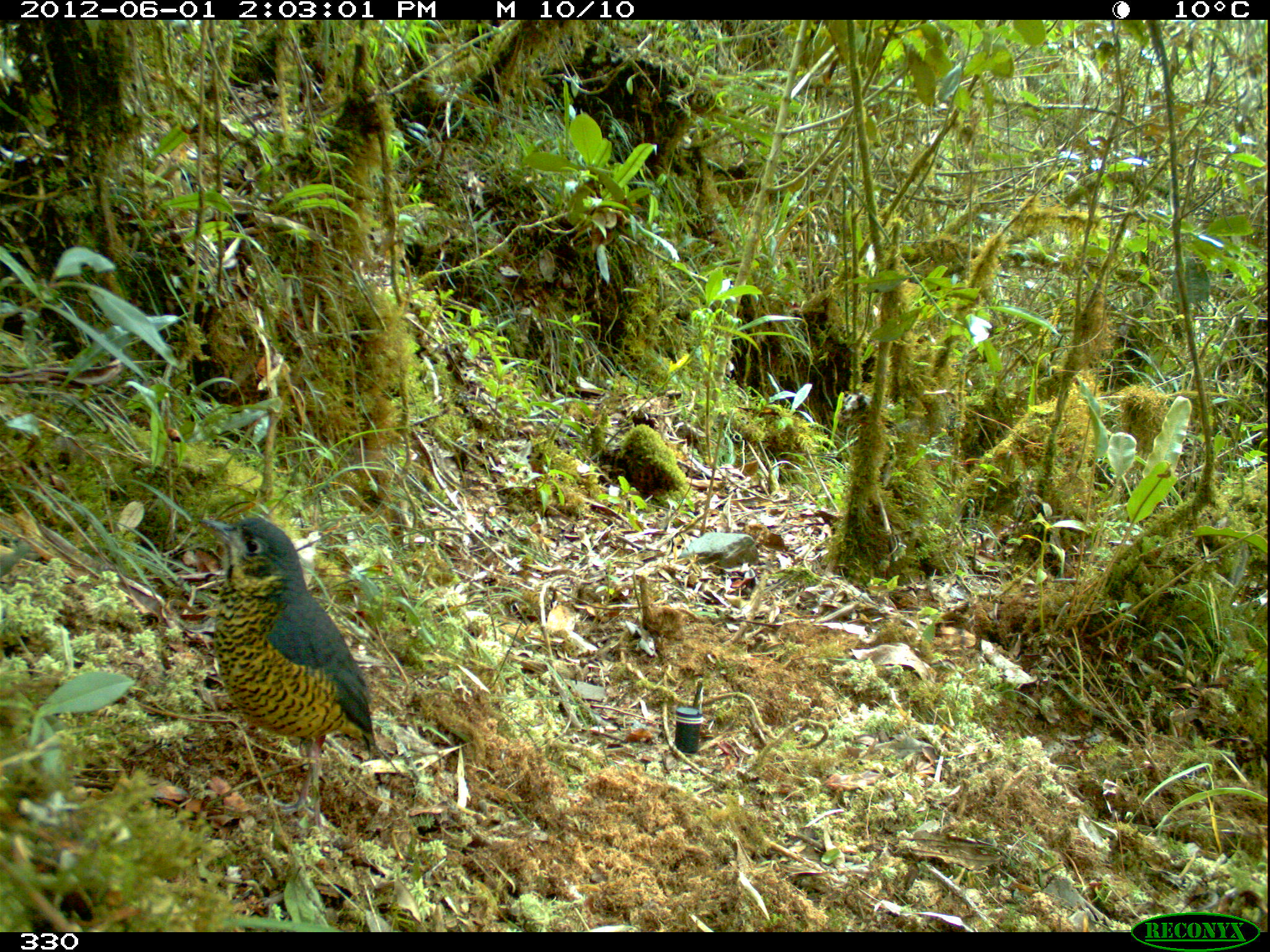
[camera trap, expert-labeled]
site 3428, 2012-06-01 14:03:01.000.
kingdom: Animalia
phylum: Chordata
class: Aves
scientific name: Aves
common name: bird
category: unknown bird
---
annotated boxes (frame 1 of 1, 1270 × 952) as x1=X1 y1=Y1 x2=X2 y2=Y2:
unknown bird: x1=194 y1=513 x2=375 y2=824